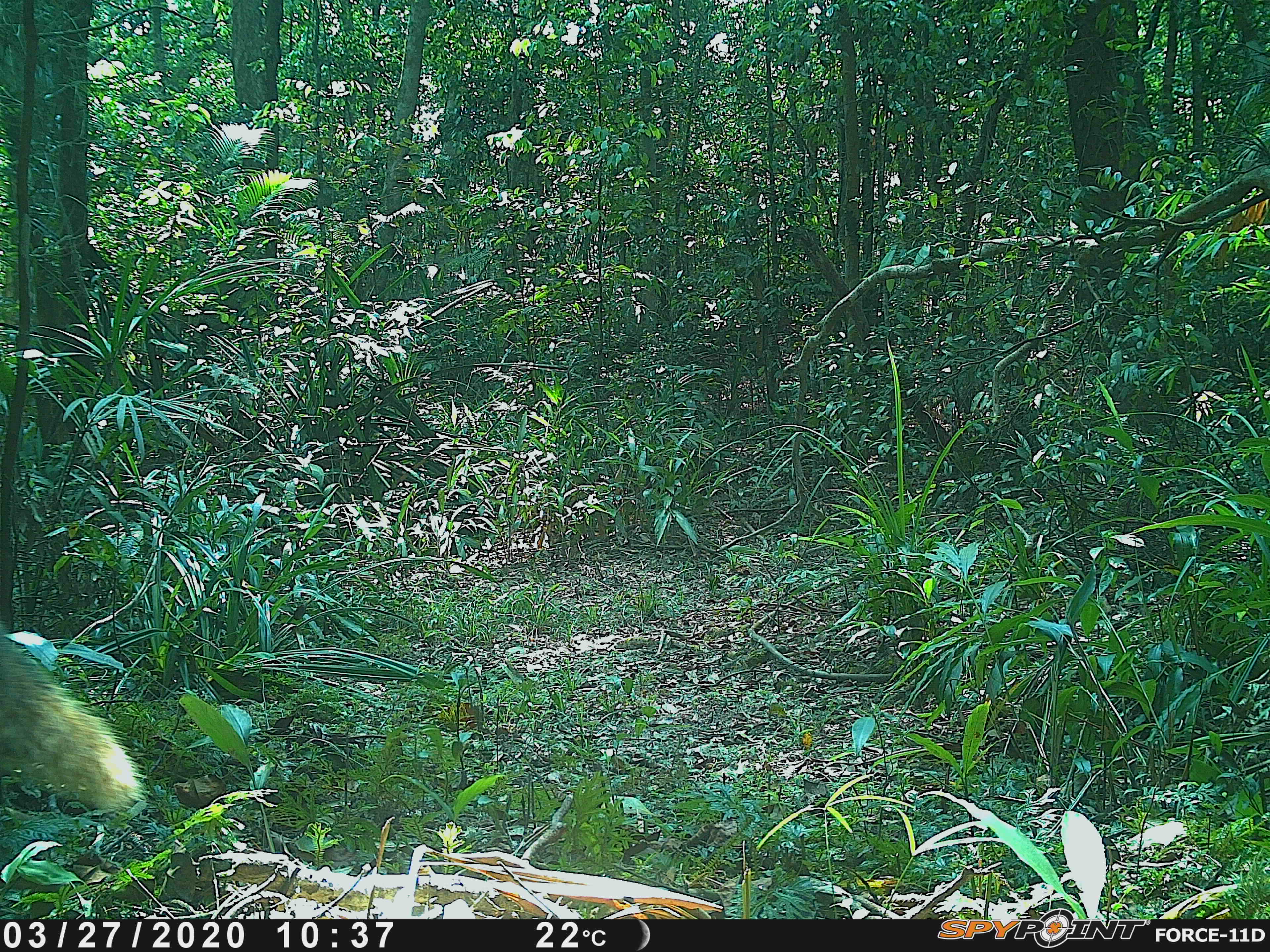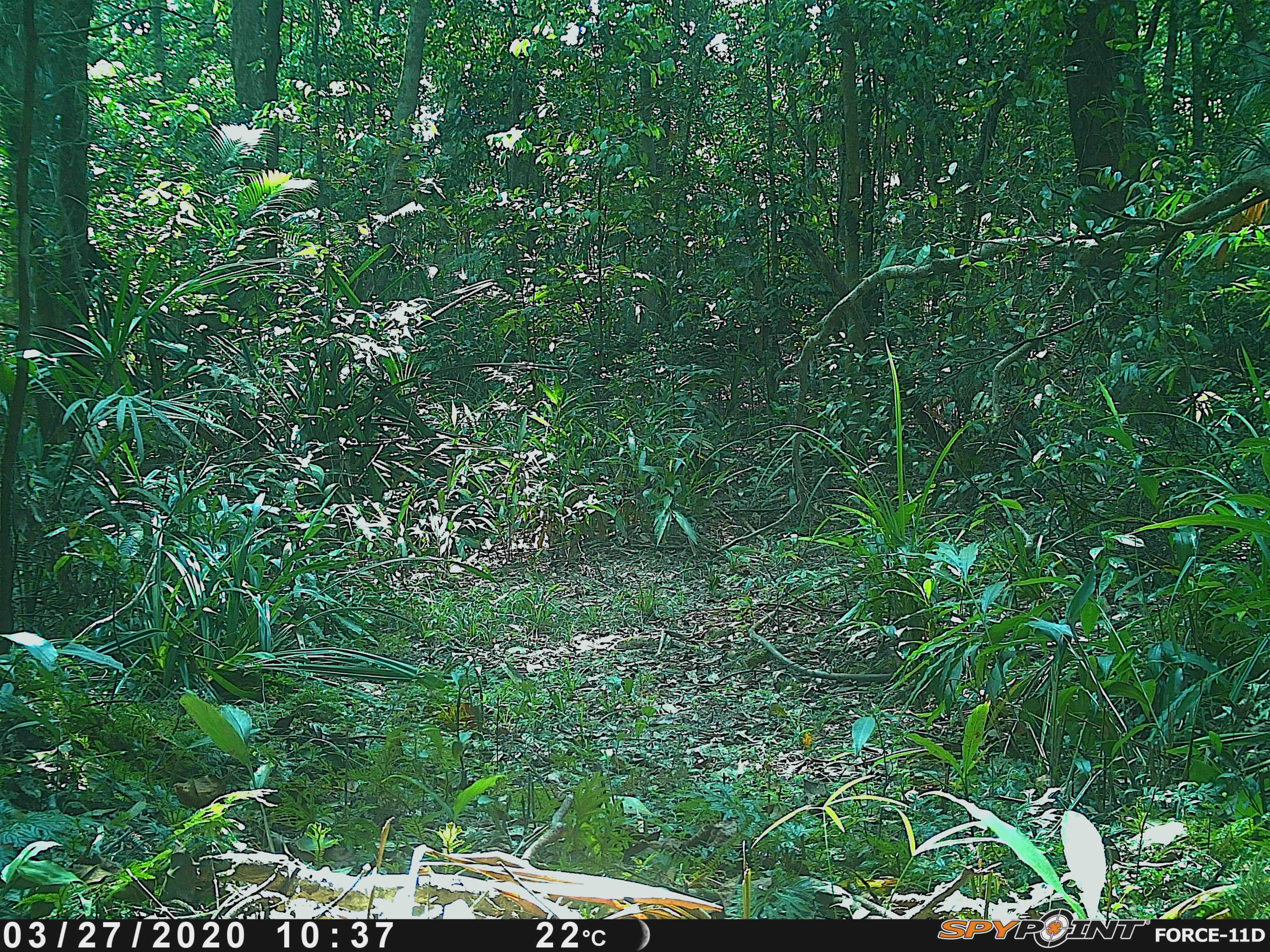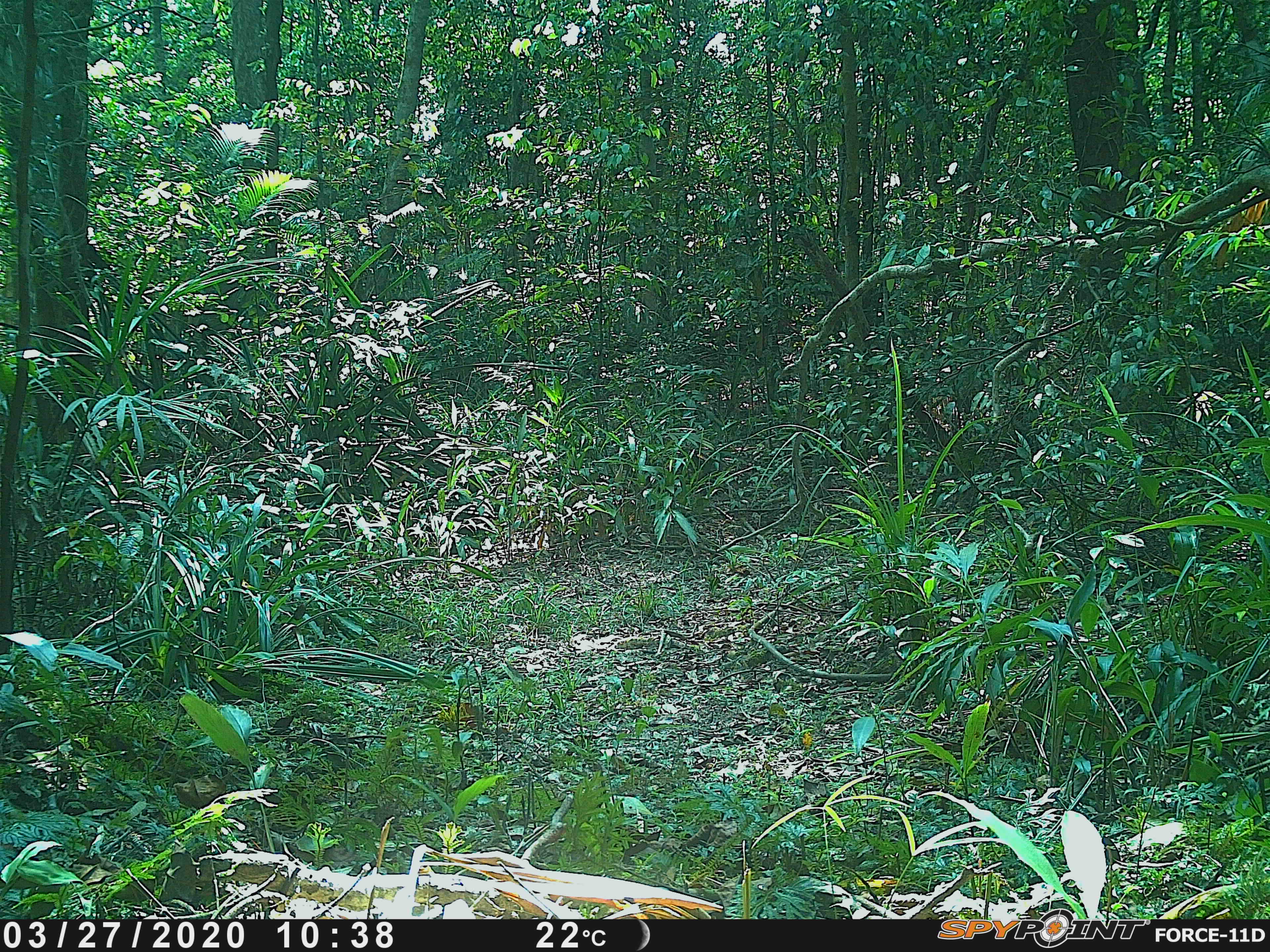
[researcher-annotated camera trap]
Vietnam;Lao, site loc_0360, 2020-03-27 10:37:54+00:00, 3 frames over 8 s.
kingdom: Animalia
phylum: Chordata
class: Mammalia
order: Carnivora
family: Herpestidae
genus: Urva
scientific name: Urva urva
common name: crab-eating mongoose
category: crab eating mongoose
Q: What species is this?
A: Crab eating mongoose (crab-eating mongoose) (Urva urva).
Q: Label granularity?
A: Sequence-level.